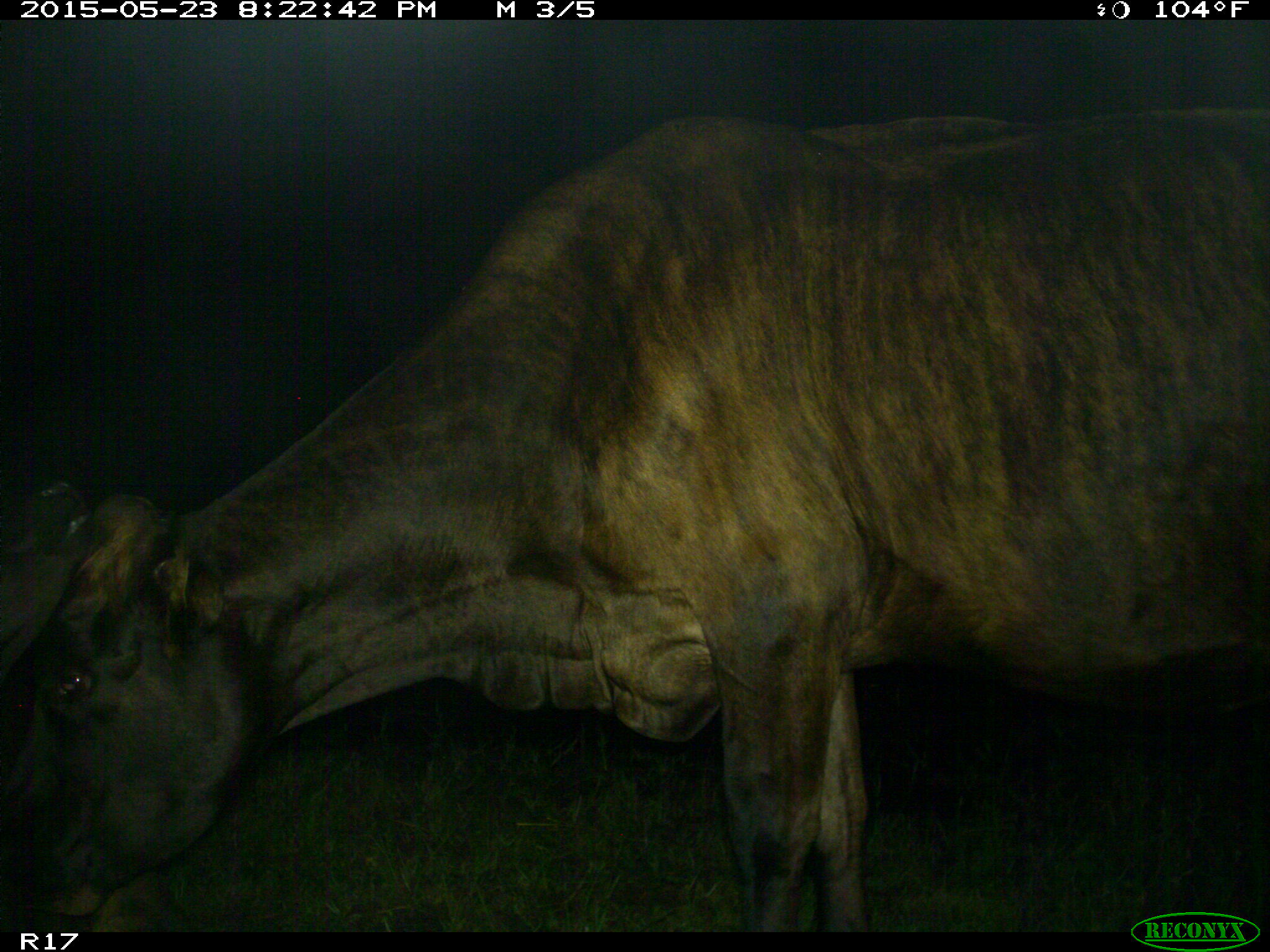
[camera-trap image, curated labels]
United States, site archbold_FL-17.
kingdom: Animalia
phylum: Chordata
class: Mammalia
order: Artiodactyla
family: Bovidae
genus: Bos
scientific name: Bos taurus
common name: domestic cow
Bos taurus (domestic cow).